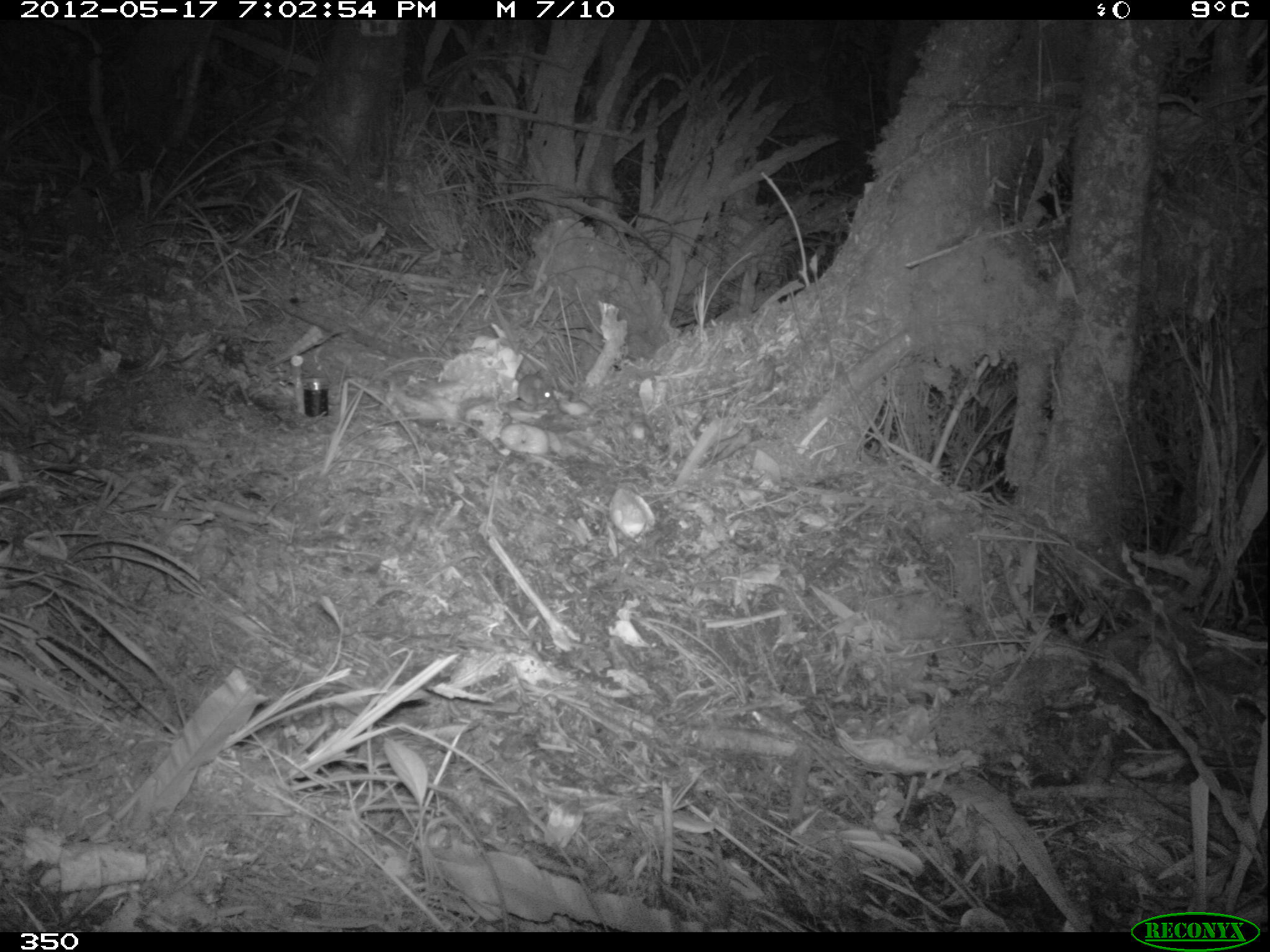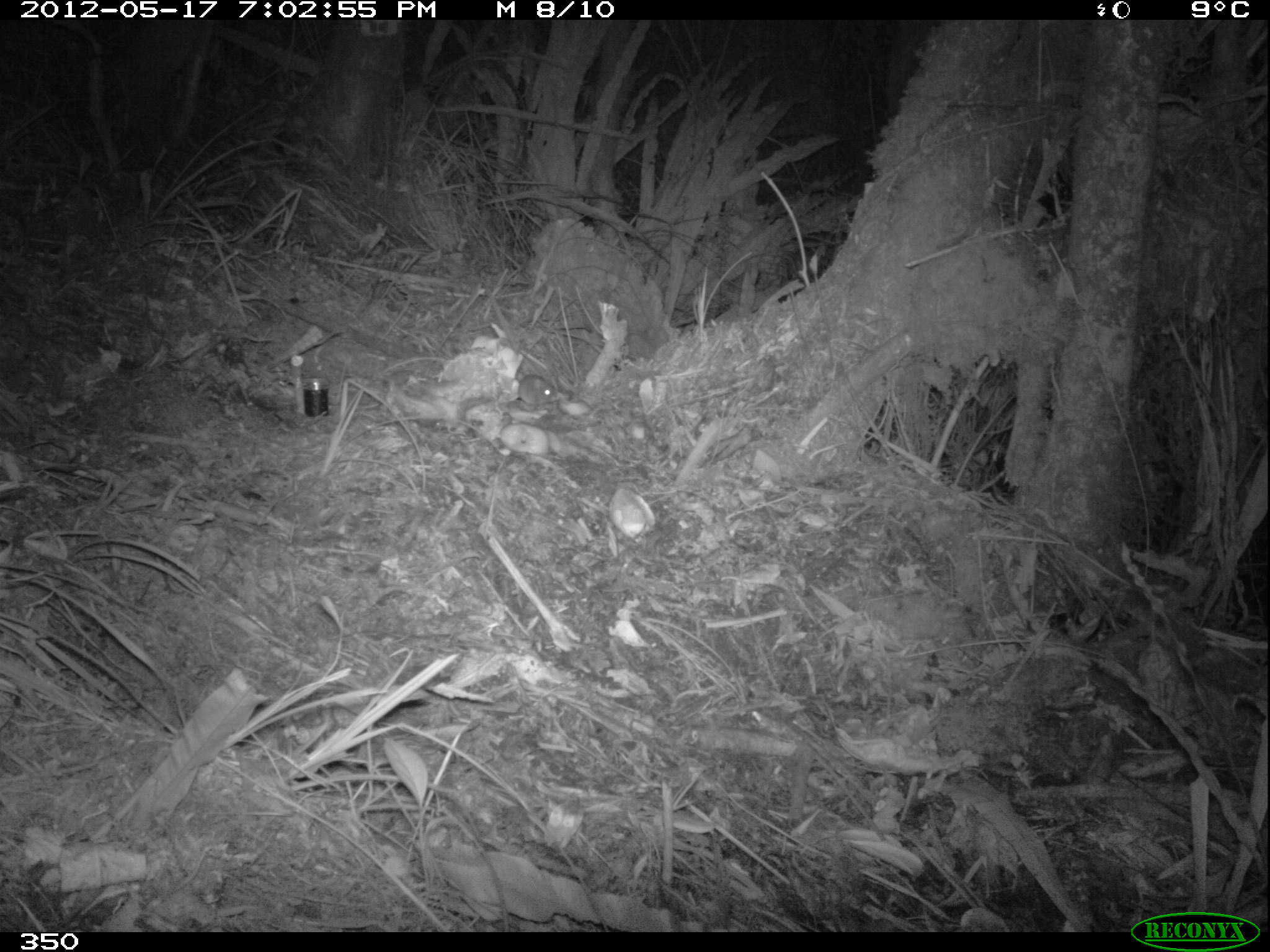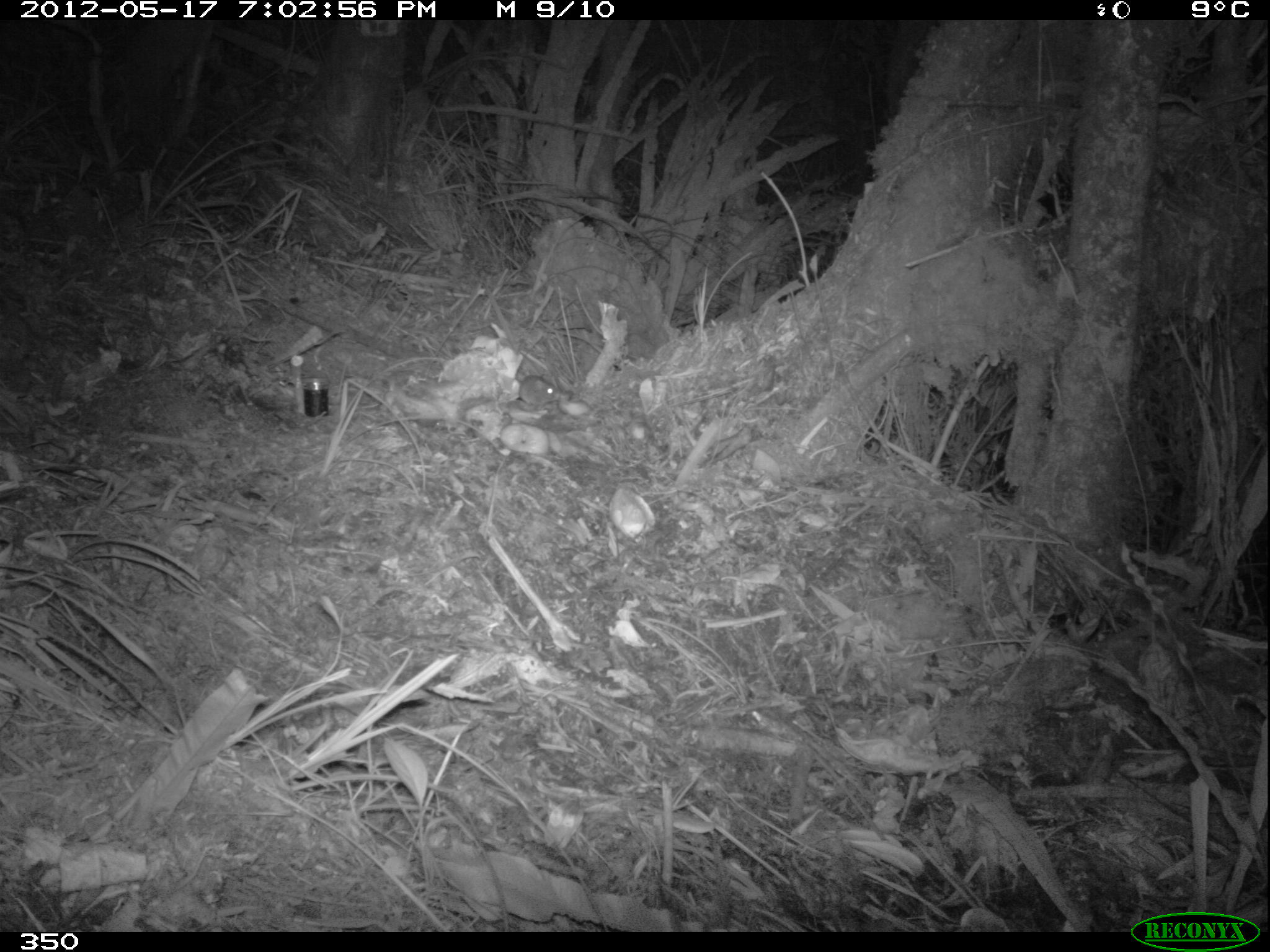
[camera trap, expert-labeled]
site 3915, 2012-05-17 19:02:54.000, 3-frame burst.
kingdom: Animalia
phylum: Chordata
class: Mammalia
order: Rodentia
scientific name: Rodentia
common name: rodents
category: unknown rodent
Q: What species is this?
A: Unknown rodent (rodents) (Rodentia).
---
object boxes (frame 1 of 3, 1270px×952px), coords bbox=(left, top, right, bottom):
unknown rodent: bbox=(517, 373, 554, 407)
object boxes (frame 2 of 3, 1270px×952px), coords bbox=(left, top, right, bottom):
unknown rodent: bbox=(517, 372, 558, 405)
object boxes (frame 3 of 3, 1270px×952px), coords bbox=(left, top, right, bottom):
unknown rodent: bbox=(514, 334, 561, 406)